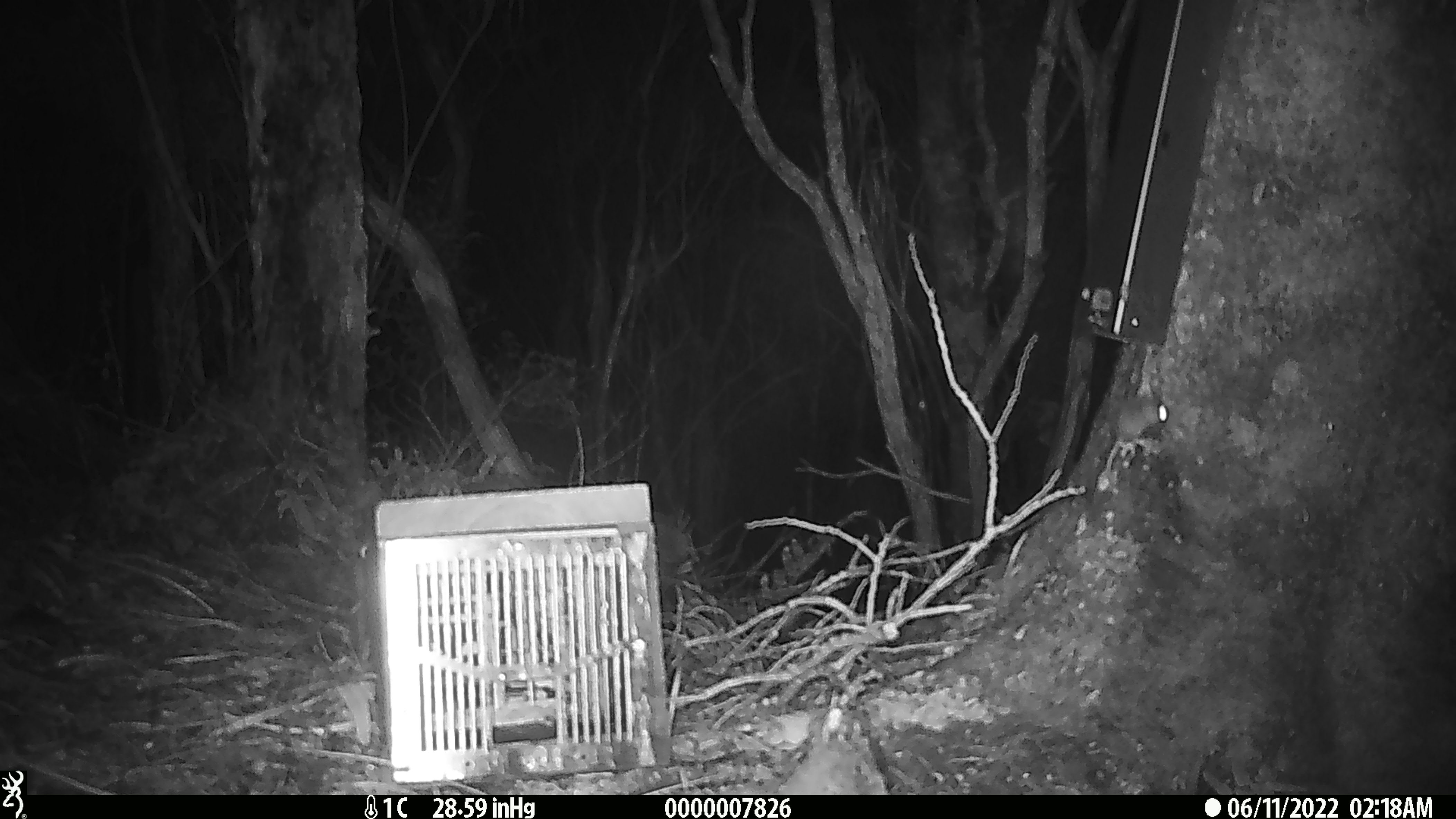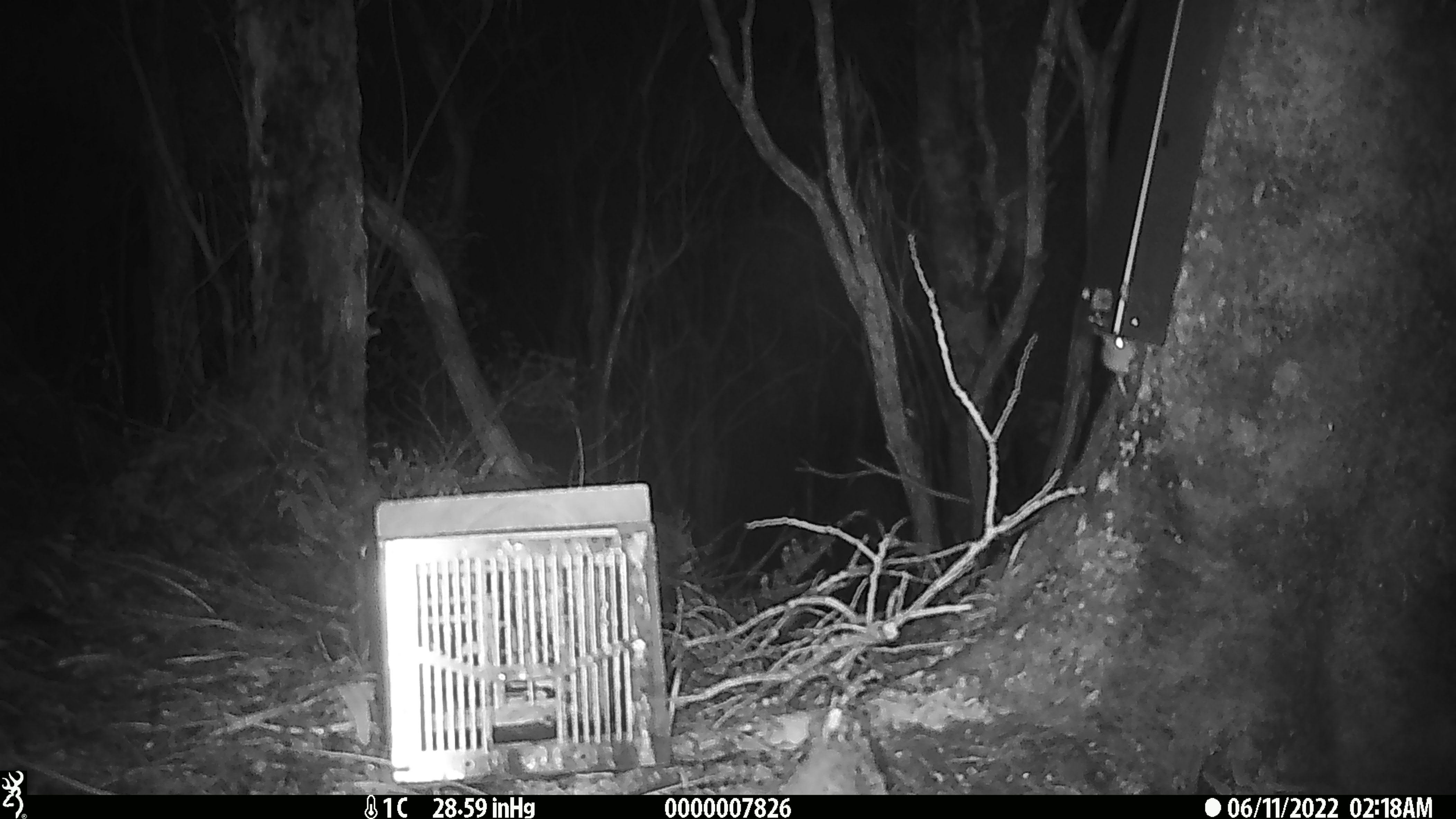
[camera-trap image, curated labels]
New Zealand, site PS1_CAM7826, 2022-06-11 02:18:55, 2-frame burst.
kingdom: Animalia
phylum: Chordata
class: Mammalia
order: Rodentia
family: Muridae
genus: Mus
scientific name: Mus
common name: mouse